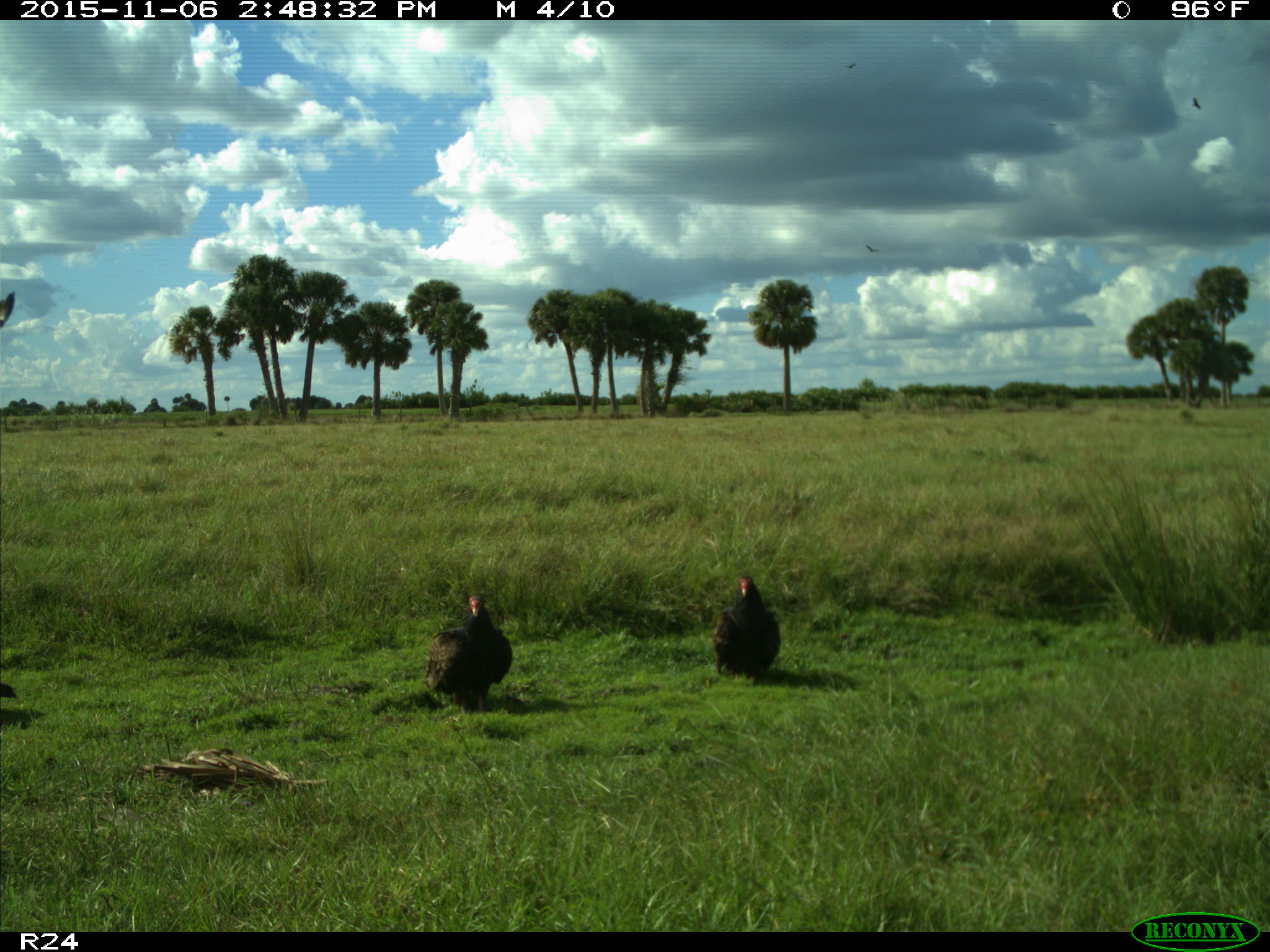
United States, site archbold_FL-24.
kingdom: Animalia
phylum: Chordata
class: Aves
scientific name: Aves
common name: birds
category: unidentified bird